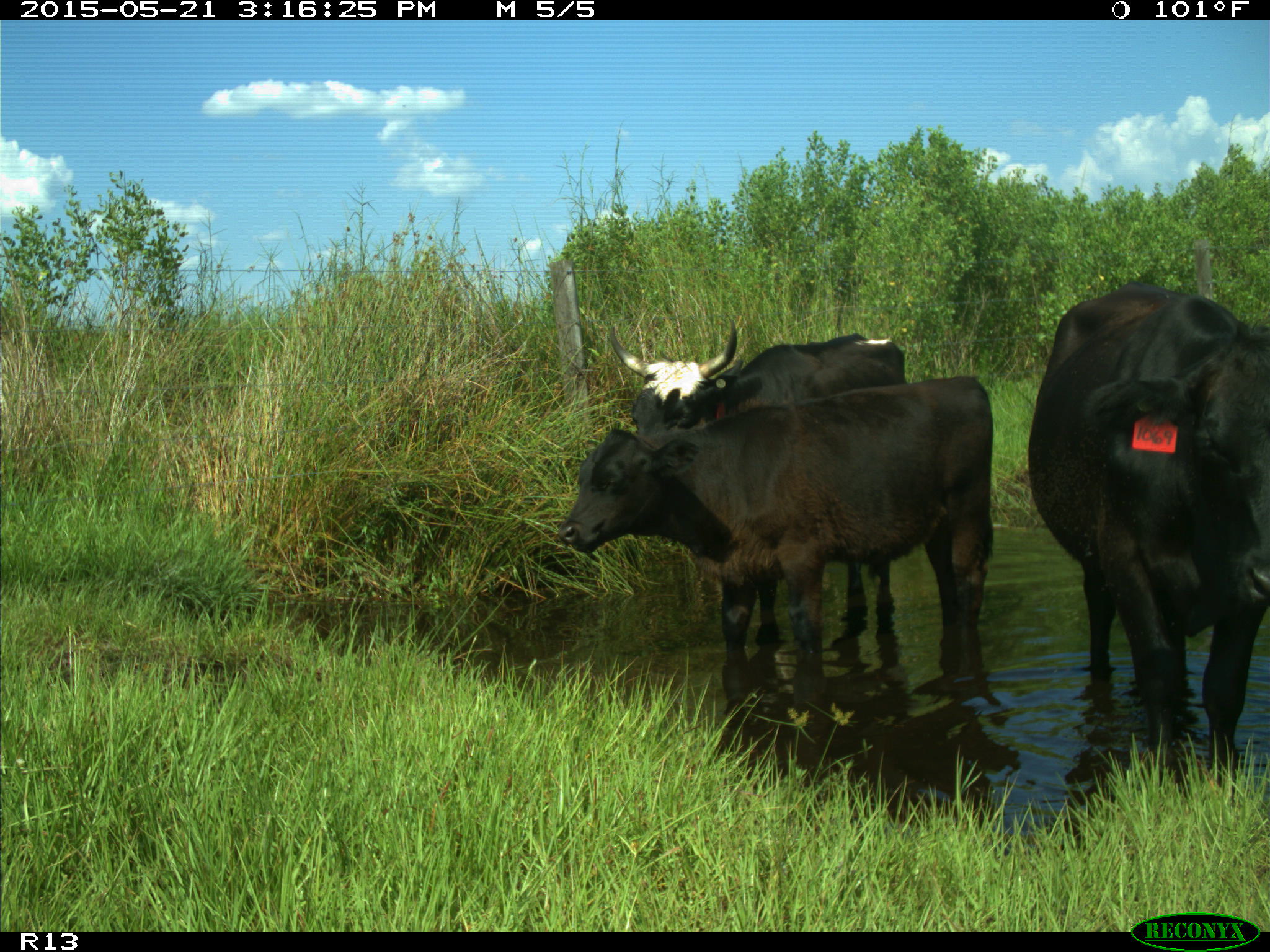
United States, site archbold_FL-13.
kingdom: Animalia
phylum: Chordata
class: Mammalia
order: Artiodactyla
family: Bovidae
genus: Bos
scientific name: Bos taurus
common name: domestic cow